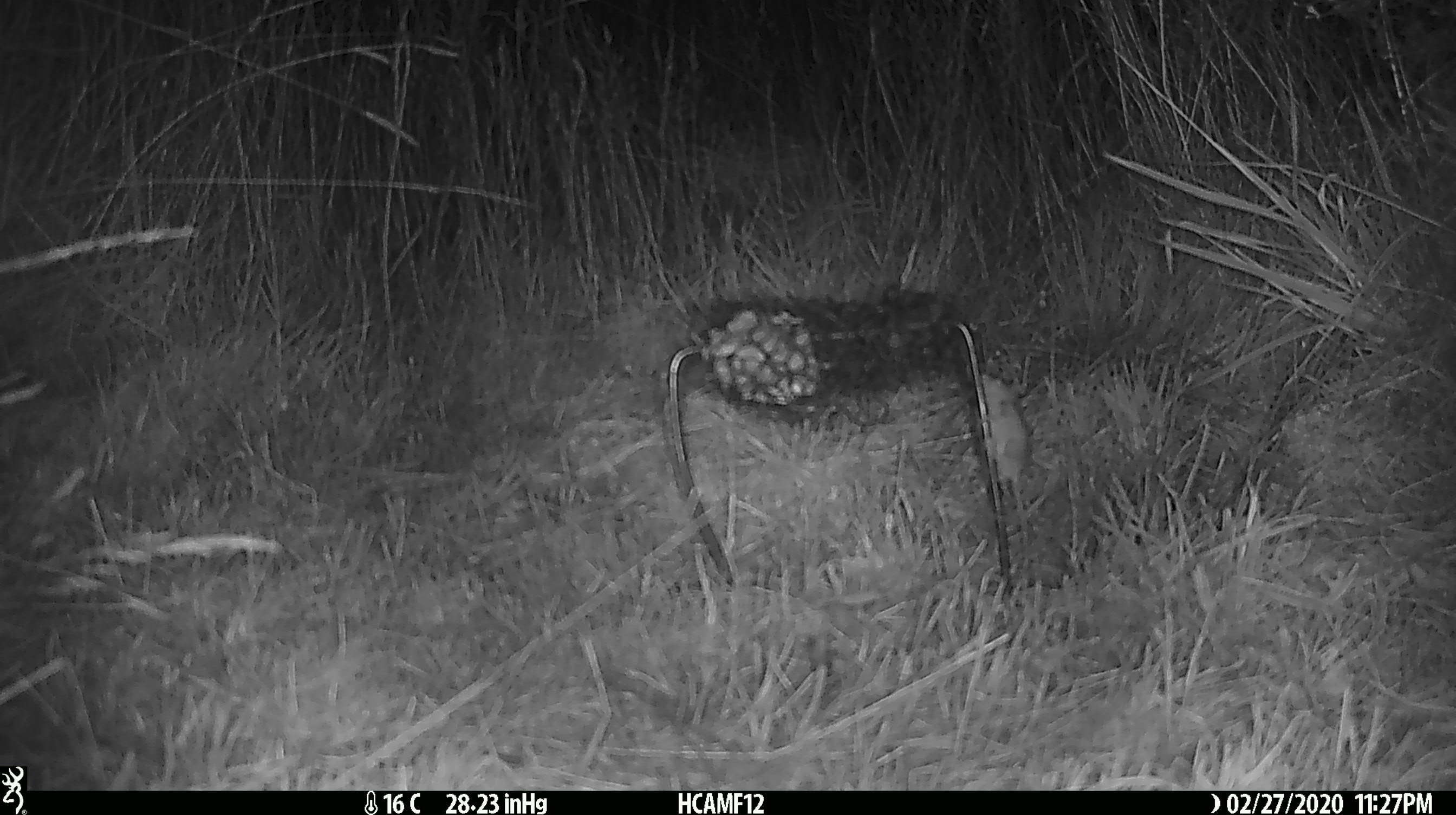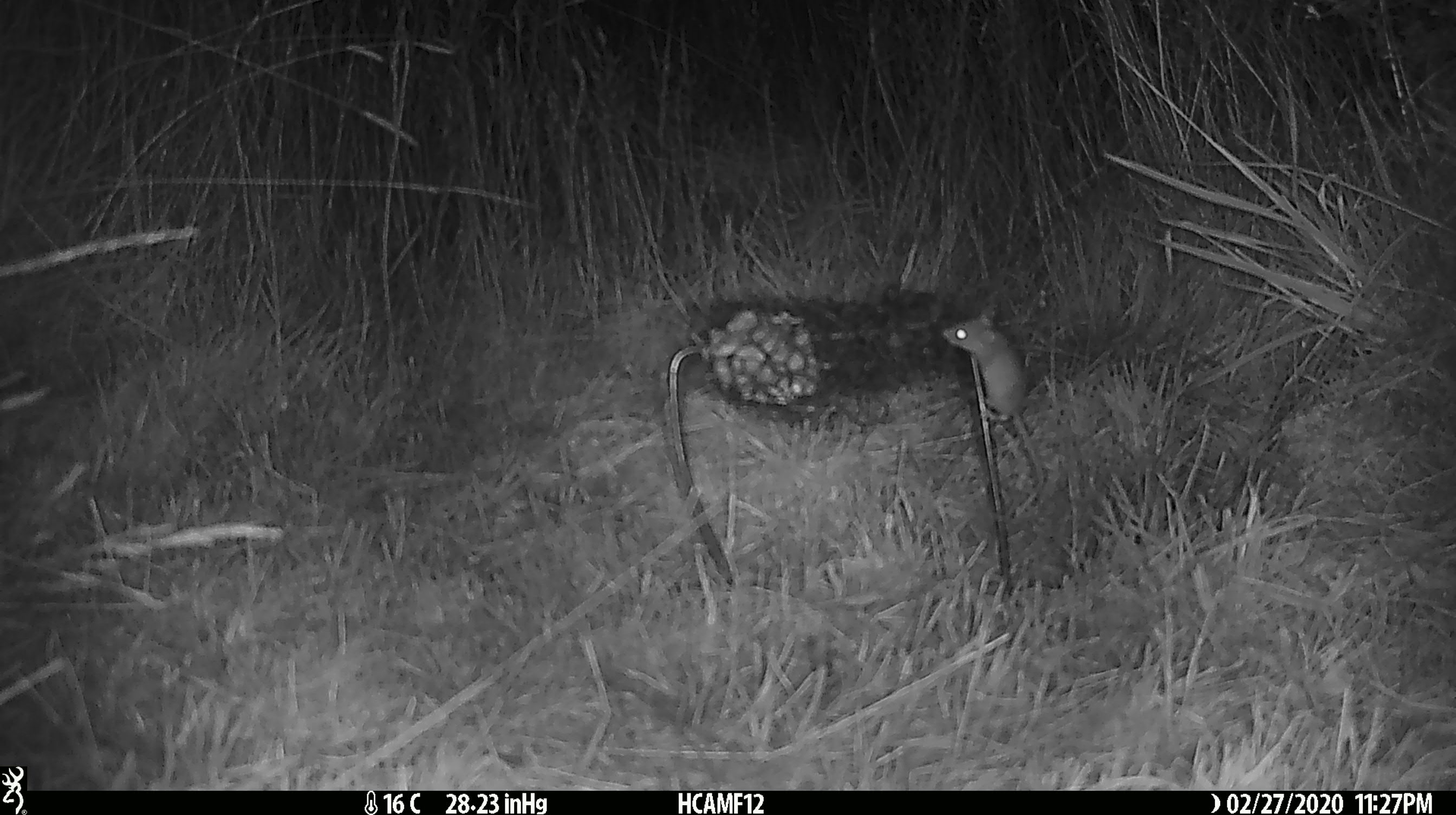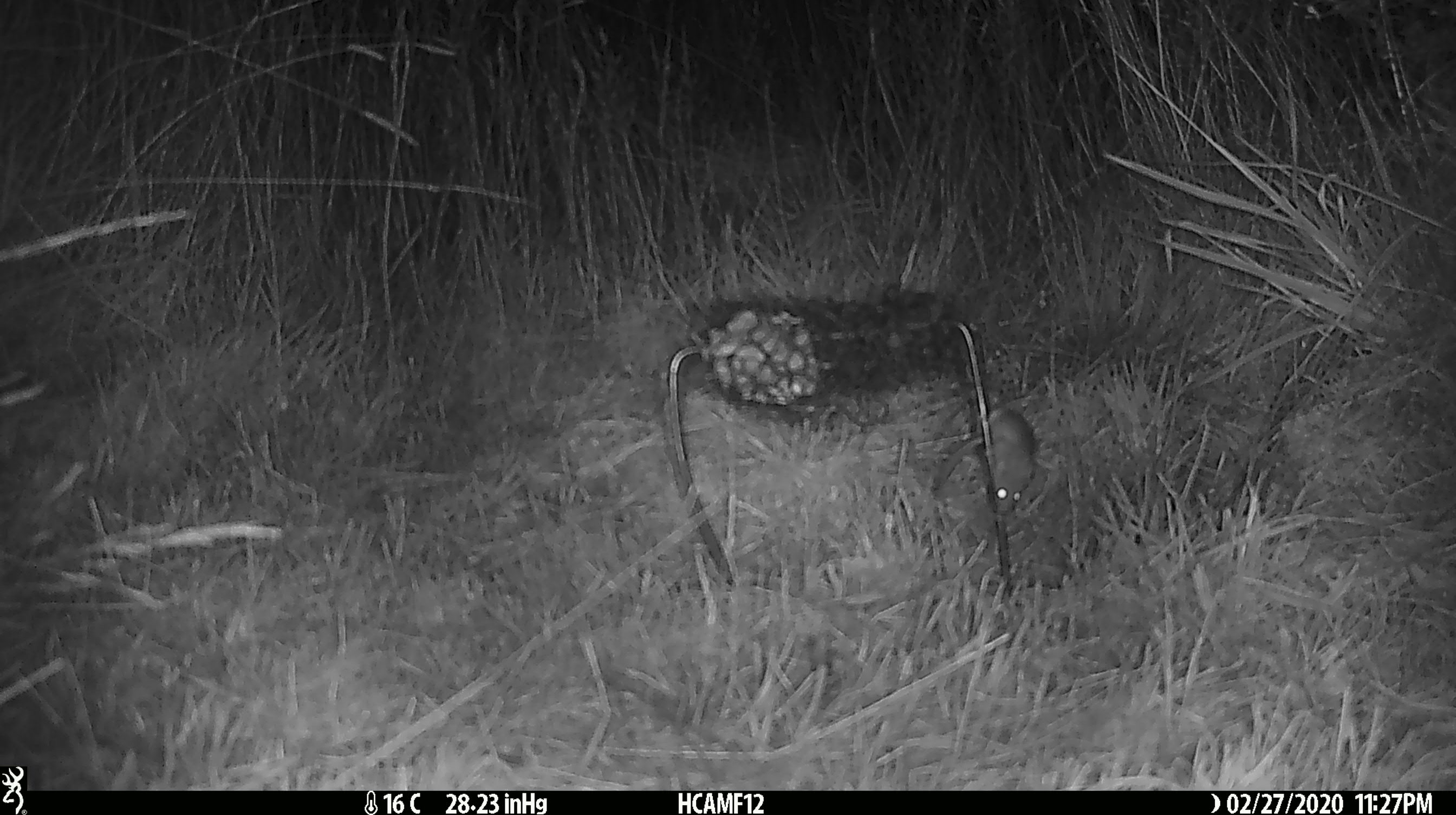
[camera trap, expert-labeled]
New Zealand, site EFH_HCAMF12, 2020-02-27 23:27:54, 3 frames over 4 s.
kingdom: Animalia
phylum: Chordata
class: Mammalia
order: Rodentia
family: Muridae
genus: Mus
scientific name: Mus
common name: mouse